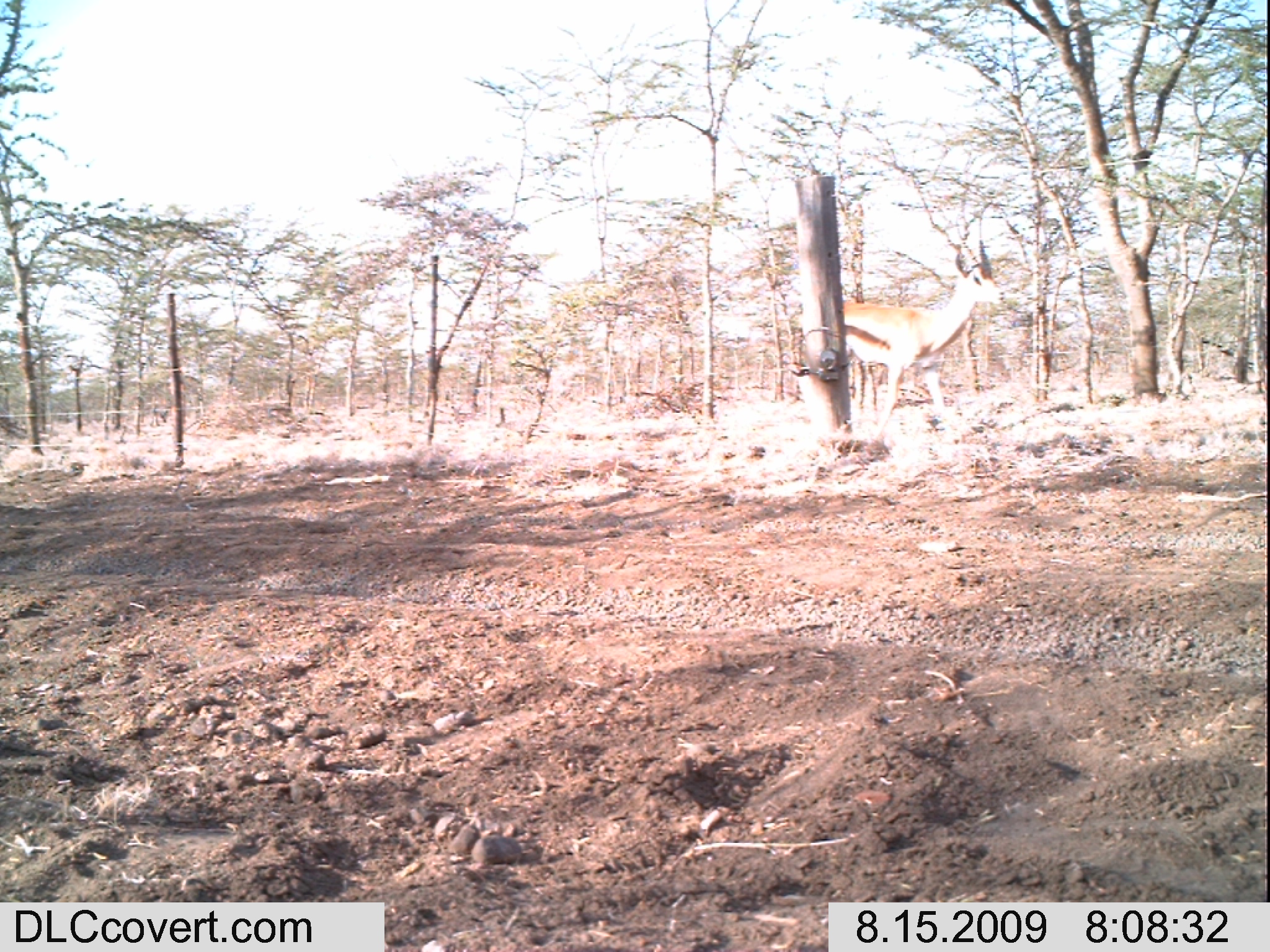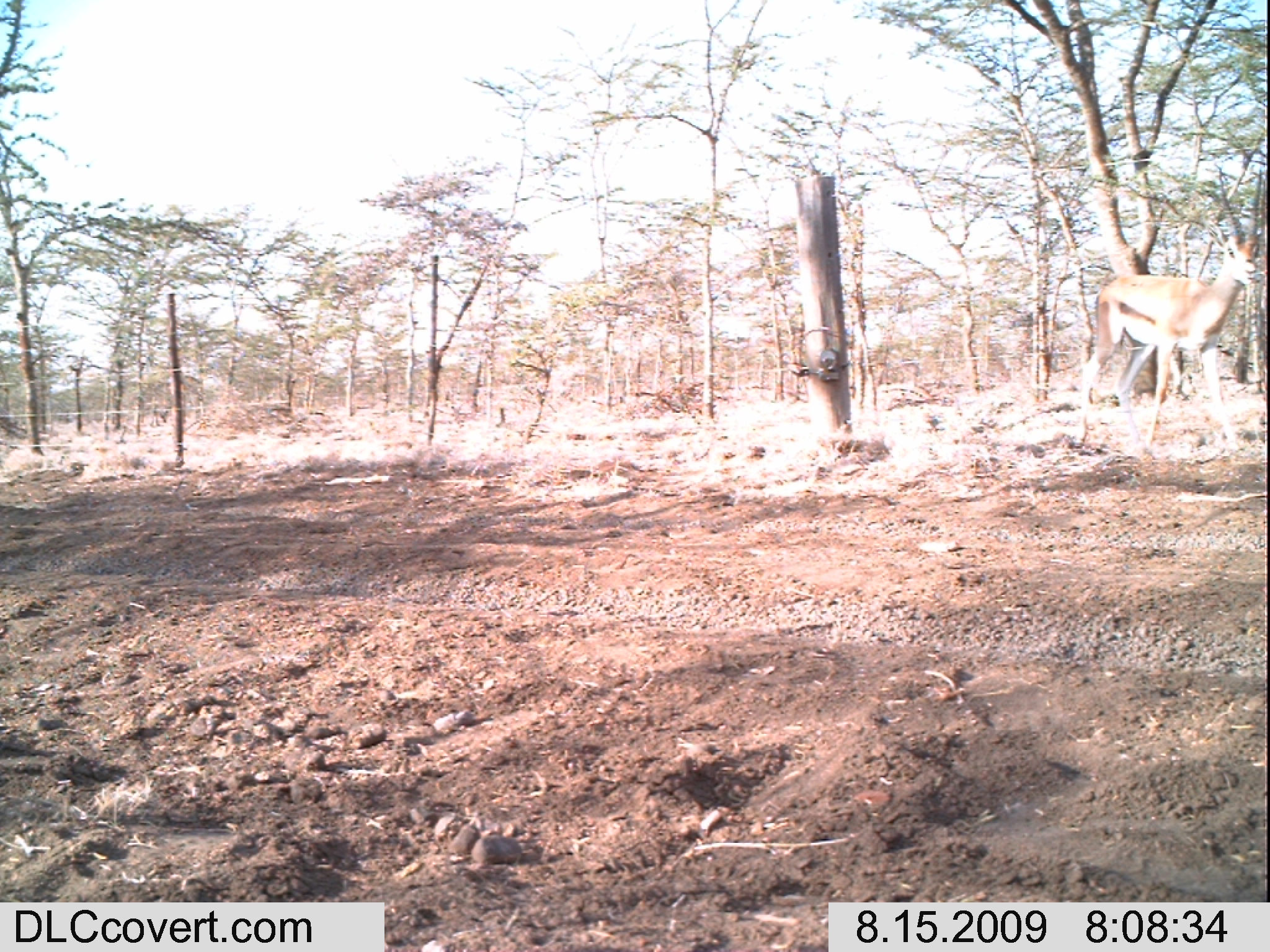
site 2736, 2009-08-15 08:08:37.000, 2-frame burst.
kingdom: Animalia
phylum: Chordata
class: Mammalia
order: Artiodactyla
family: Bovidae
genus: Nanger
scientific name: Nanger granti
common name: grant's gazelle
Nanger granti (grant's gazelle), count 1.